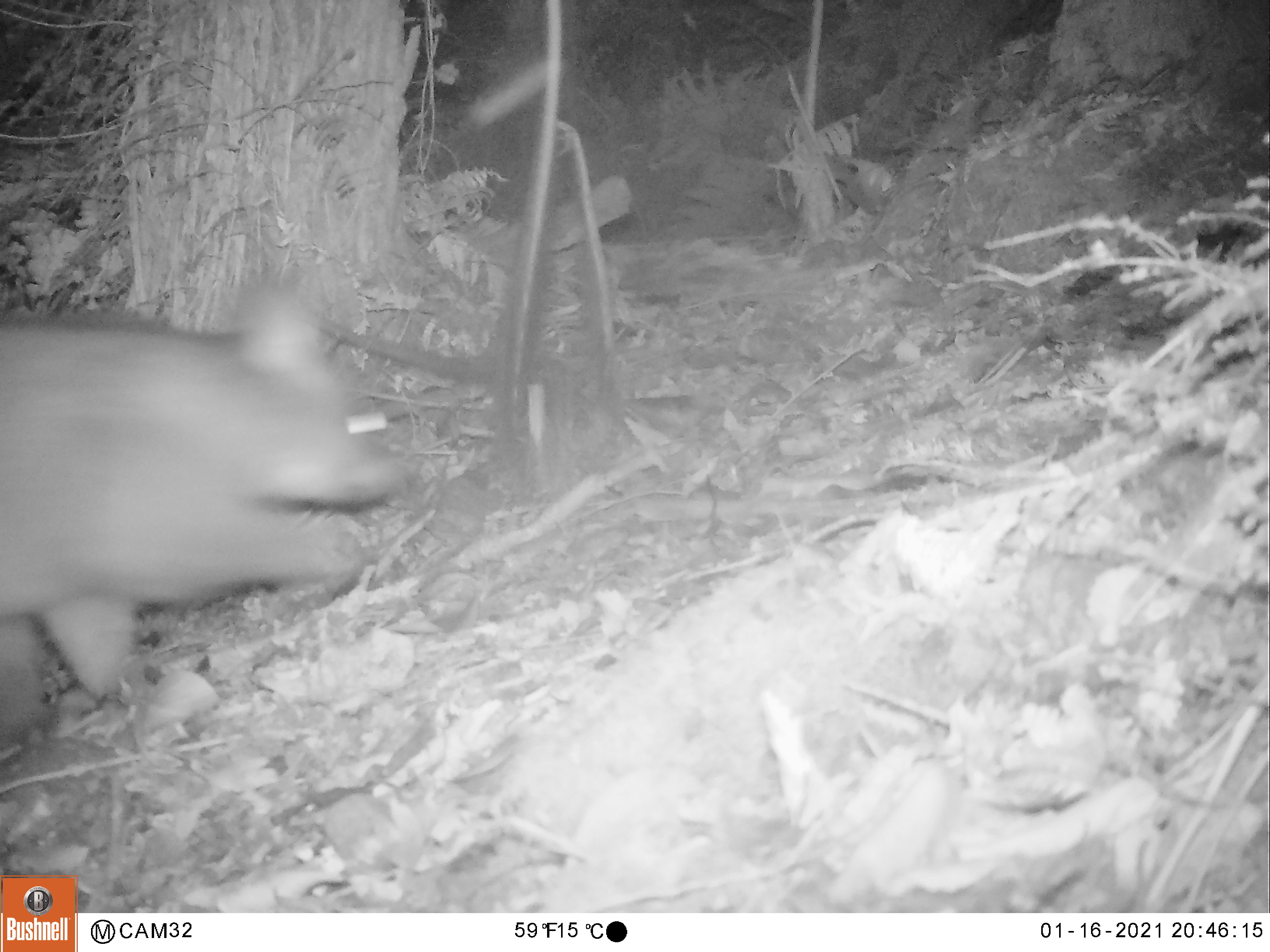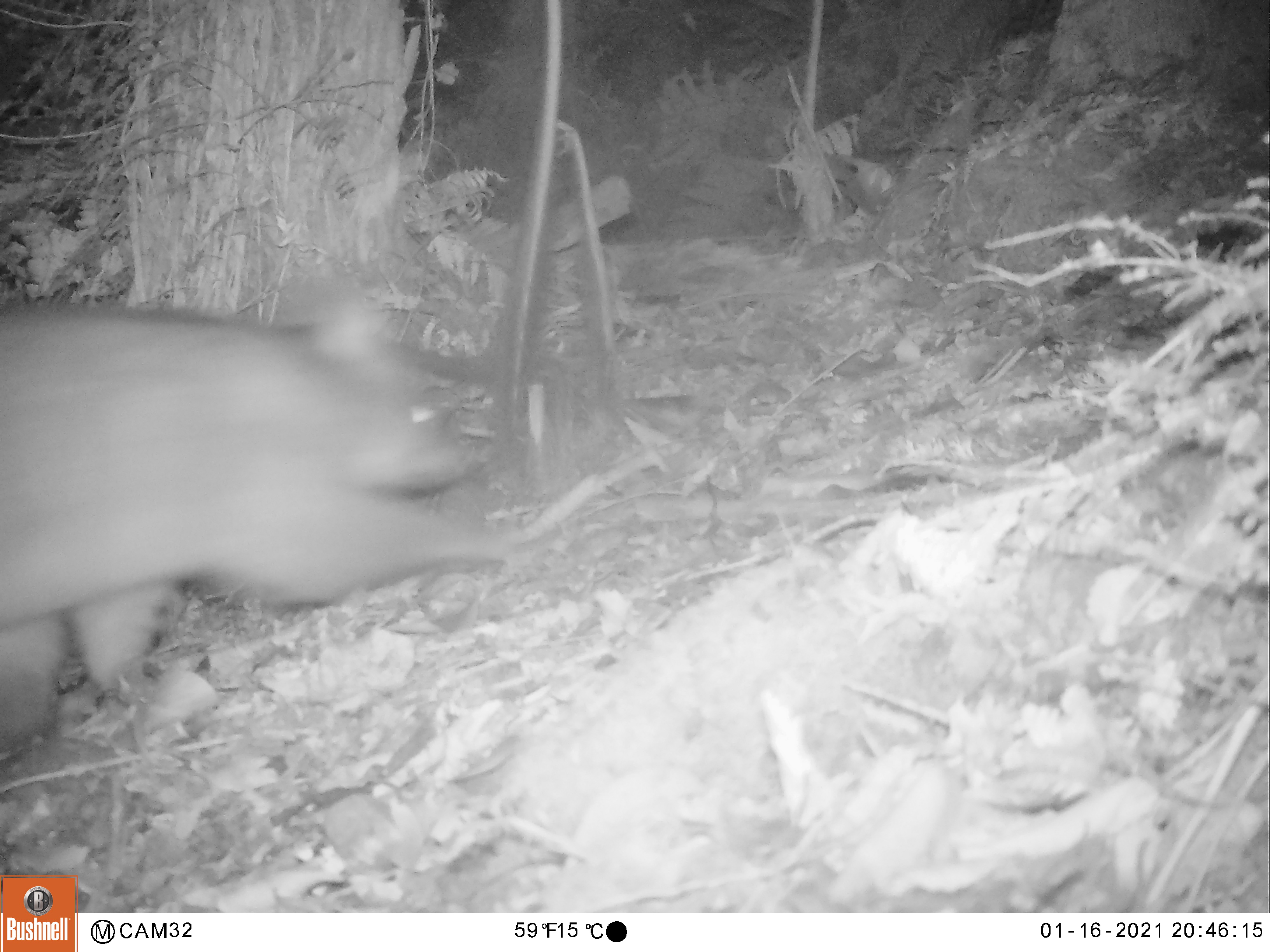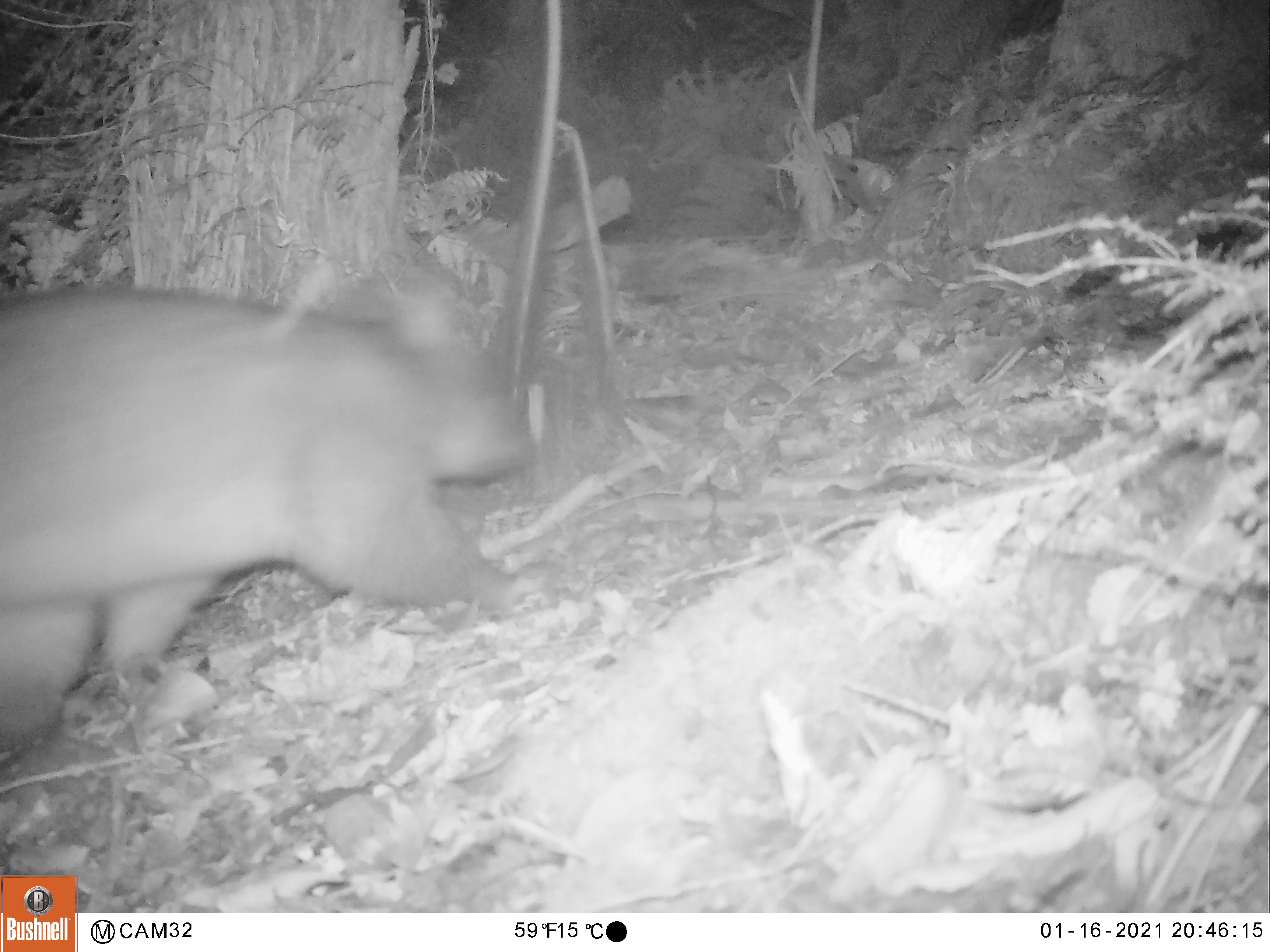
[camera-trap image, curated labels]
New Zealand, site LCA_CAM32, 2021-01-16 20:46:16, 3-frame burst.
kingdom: Animalia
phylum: Chordata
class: Mammalia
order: Diprotodontia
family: Phalangeridae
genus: Trichosurus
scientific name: Trichosurus vulpecula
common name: common brushtail possum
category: possum